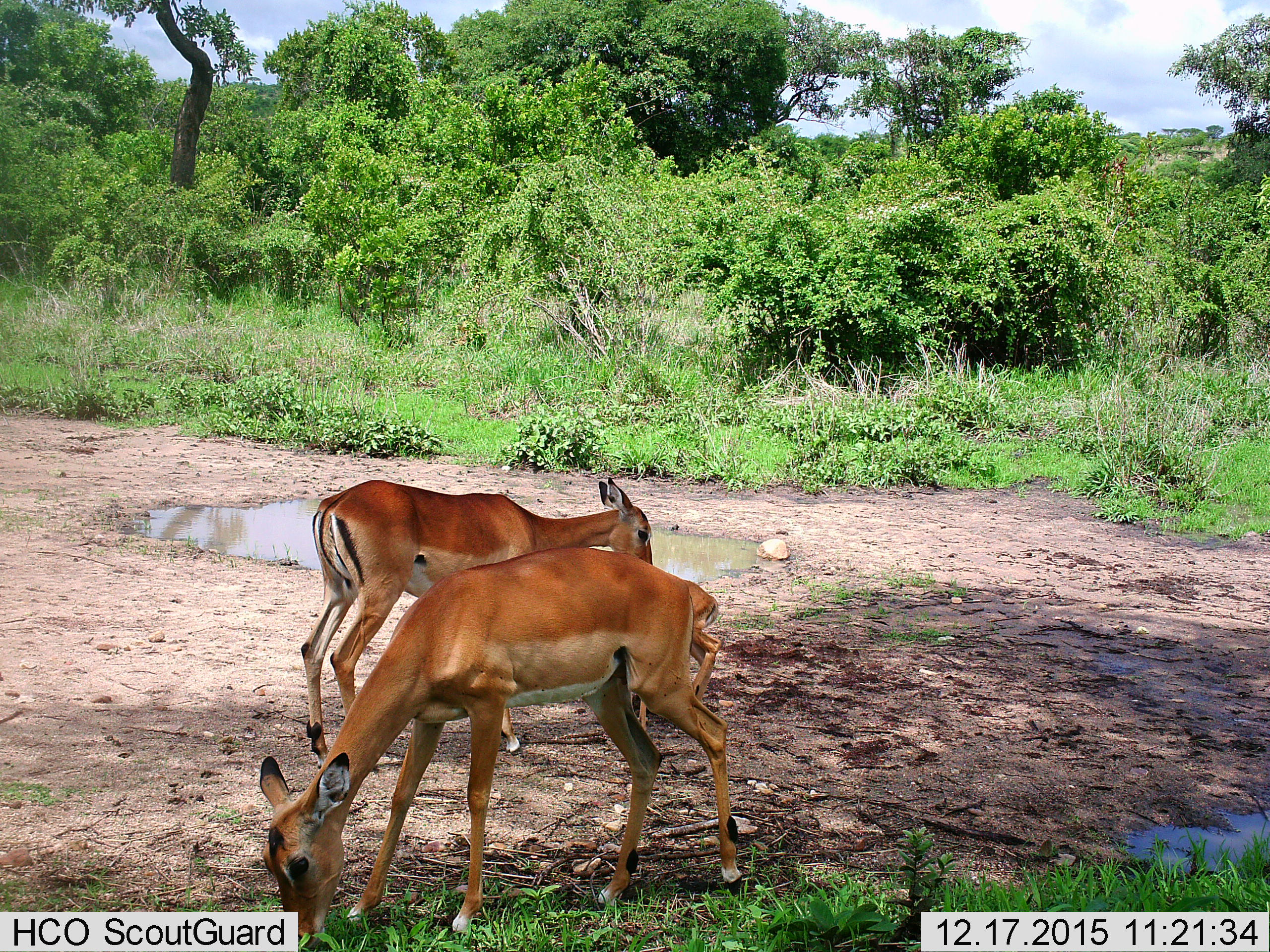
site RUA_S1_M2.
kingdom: Animalia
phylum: Chordata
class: Mammalia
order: Artiodactyla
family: Bovidae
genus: Aepyceros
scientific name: Aepyceros melampus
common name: impala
Impala (Aepyceros melampus), count 3. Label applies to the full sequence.